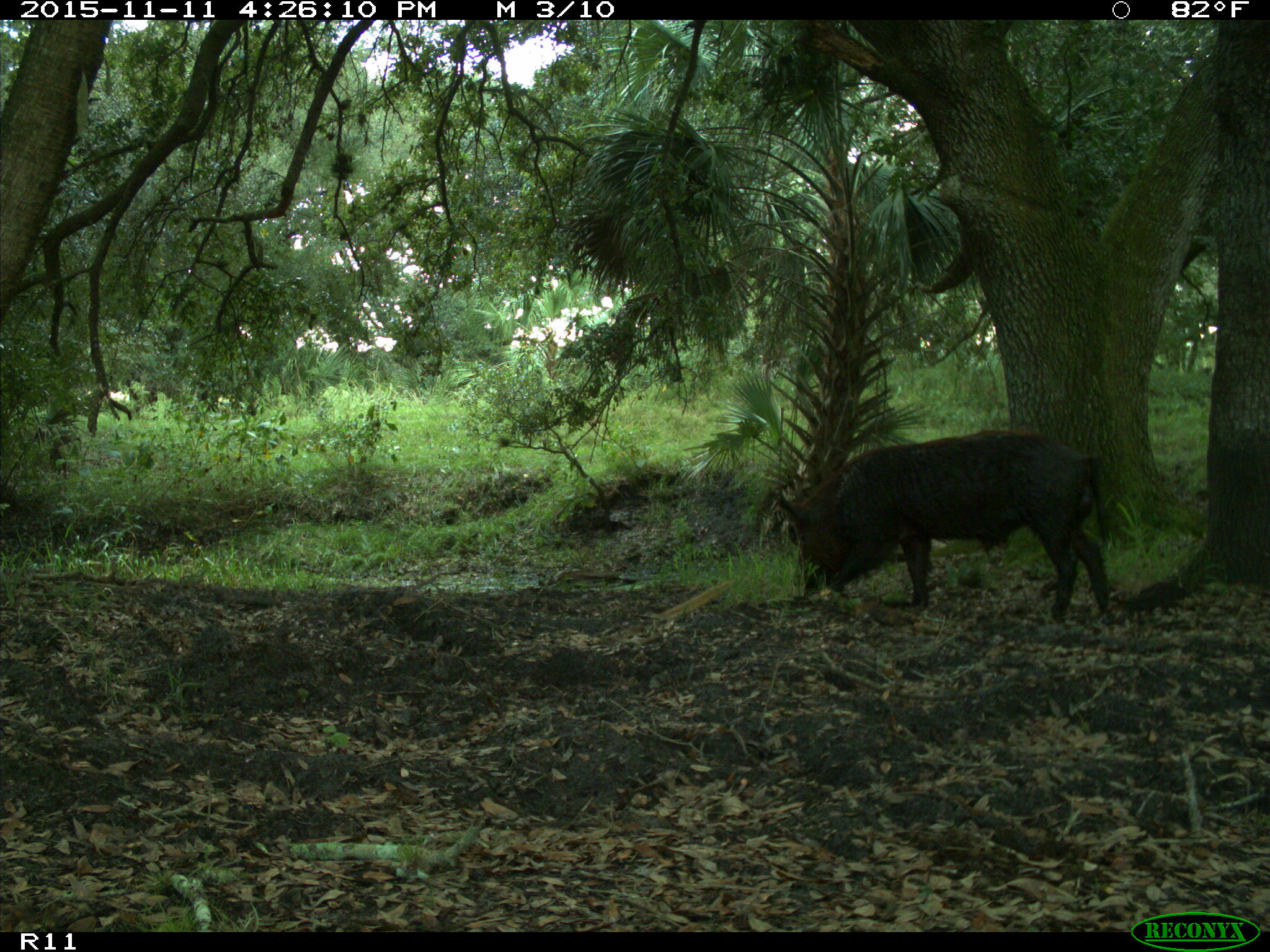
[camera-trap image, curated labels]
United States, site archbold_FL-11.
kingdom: Animalia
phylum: Chordata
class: Mammalia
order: Artiodactyla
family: Suidae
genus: Sus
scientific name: Sus scrofa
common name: wild boar